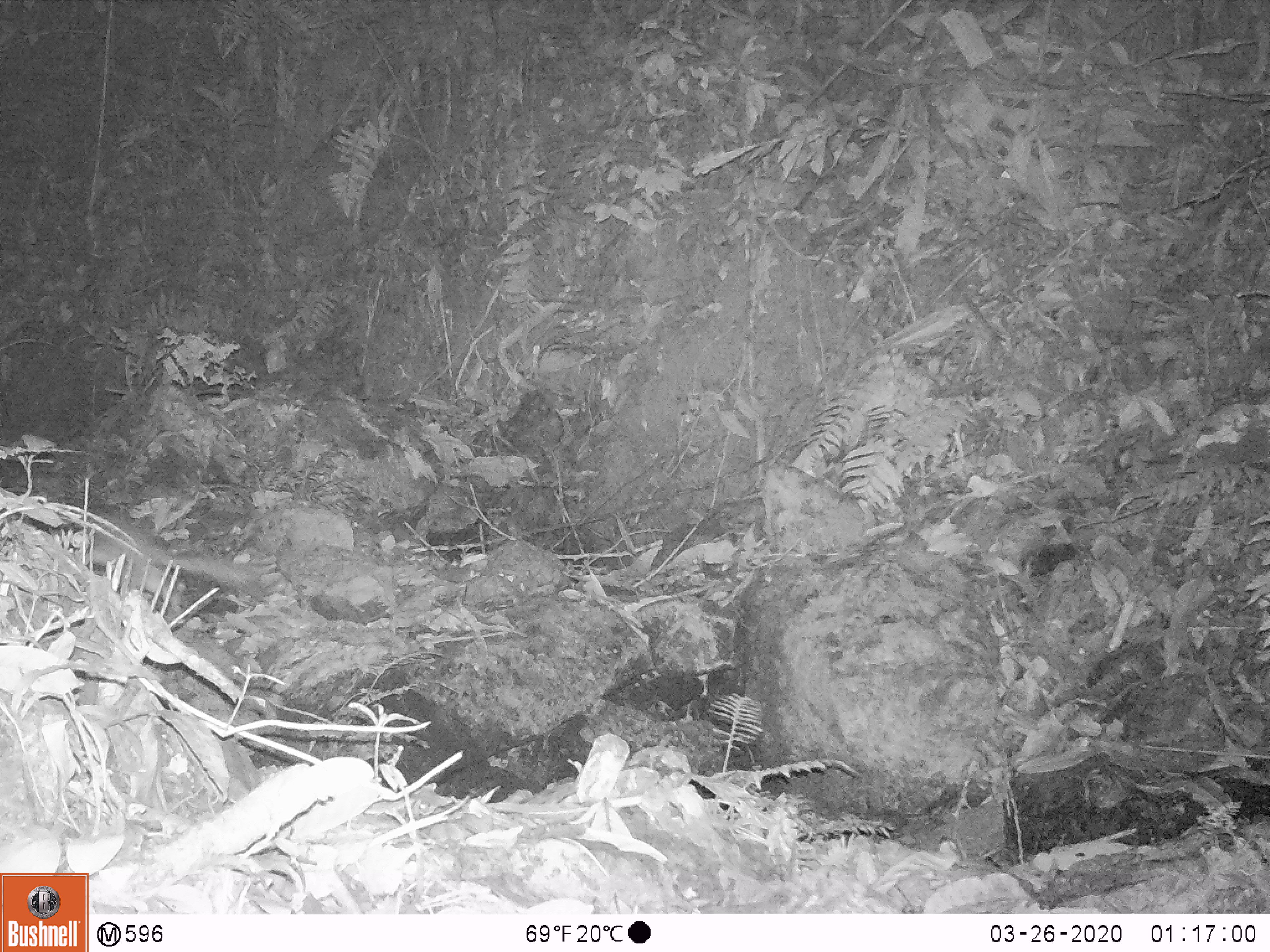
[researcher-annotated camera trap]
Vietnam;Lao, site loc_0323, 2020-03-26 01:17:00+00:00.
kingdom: Animalia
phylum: Chordata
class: Mammalia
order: Carnivora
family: Mustelidae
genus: Melogale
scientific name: Melogale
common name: ferret badger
Ferret badger (Melogale). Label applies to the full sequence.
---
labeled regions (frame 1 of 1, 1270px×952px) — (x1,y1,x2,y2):
ferret badger: (75,507,263,609)